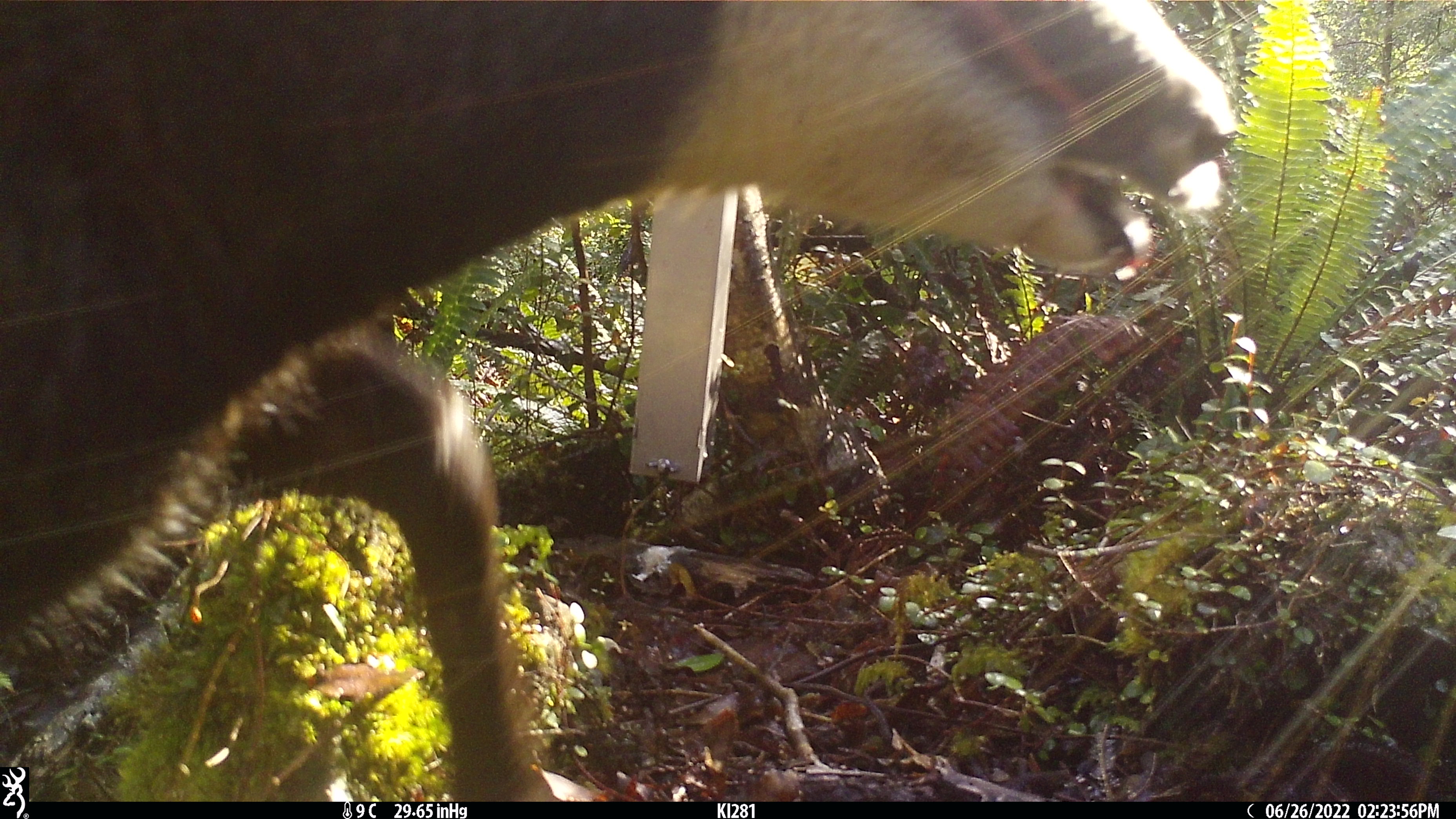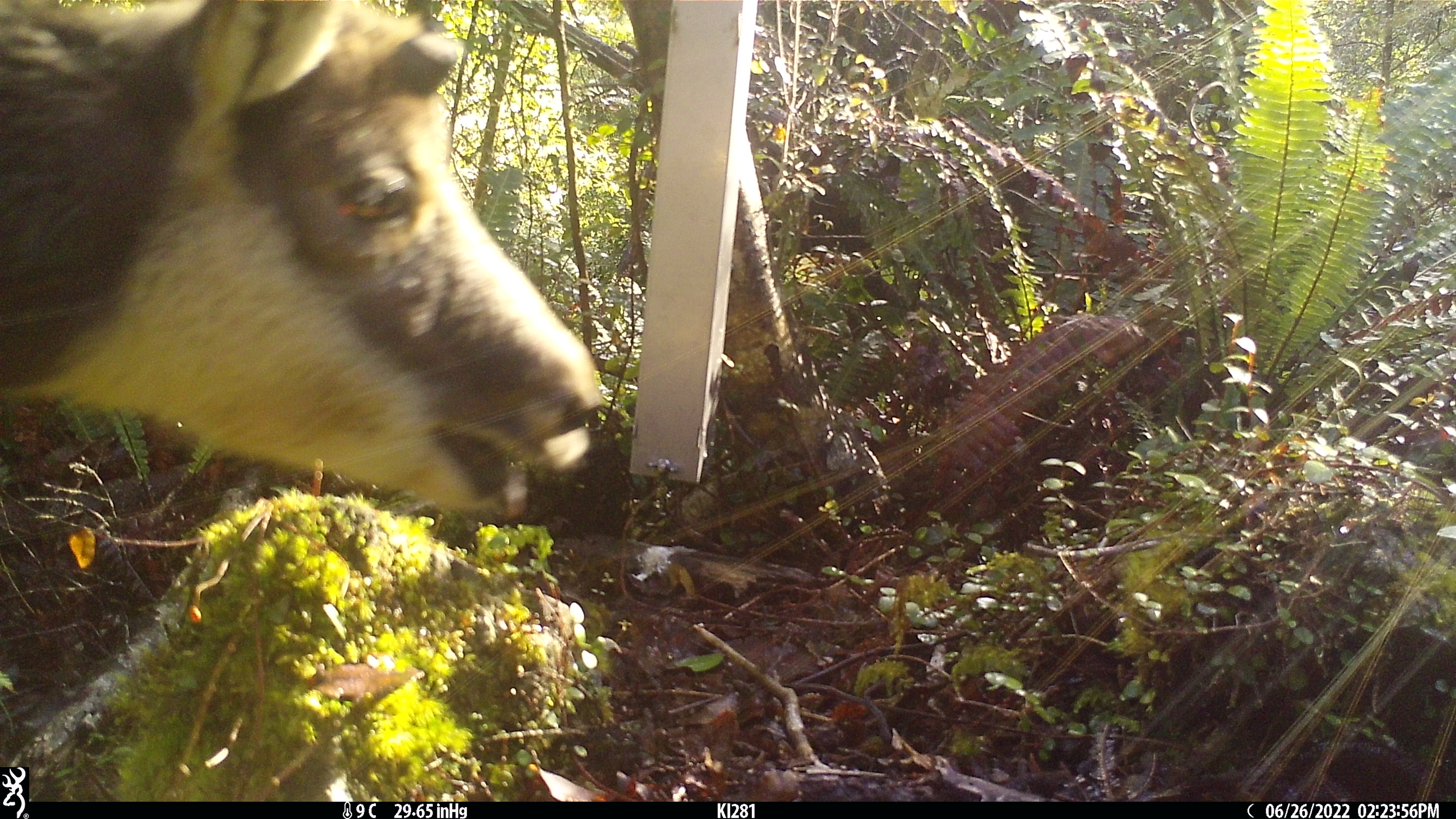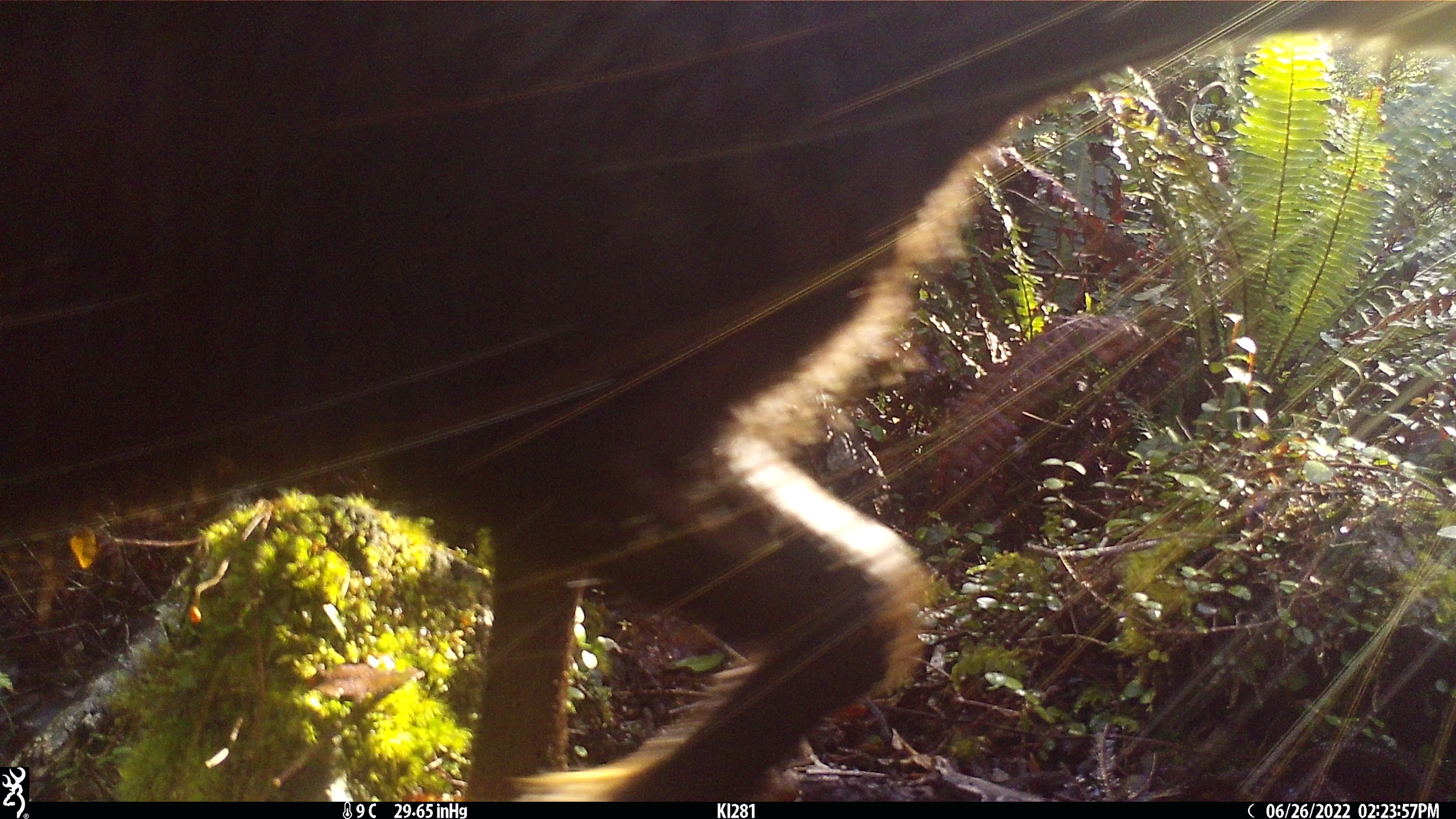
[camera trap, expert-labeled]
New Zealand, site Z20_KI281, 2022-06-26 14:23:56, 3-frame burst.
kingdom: Animalia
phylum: Chordata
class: Mammalia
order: Artiodactyla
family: Bovidae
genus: Rupicapra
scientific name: Rupicapra rupicapra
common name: alpine chamois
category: chamois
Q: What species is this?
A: Chamois (alpine chamois) (Rupicapra rupicapra).